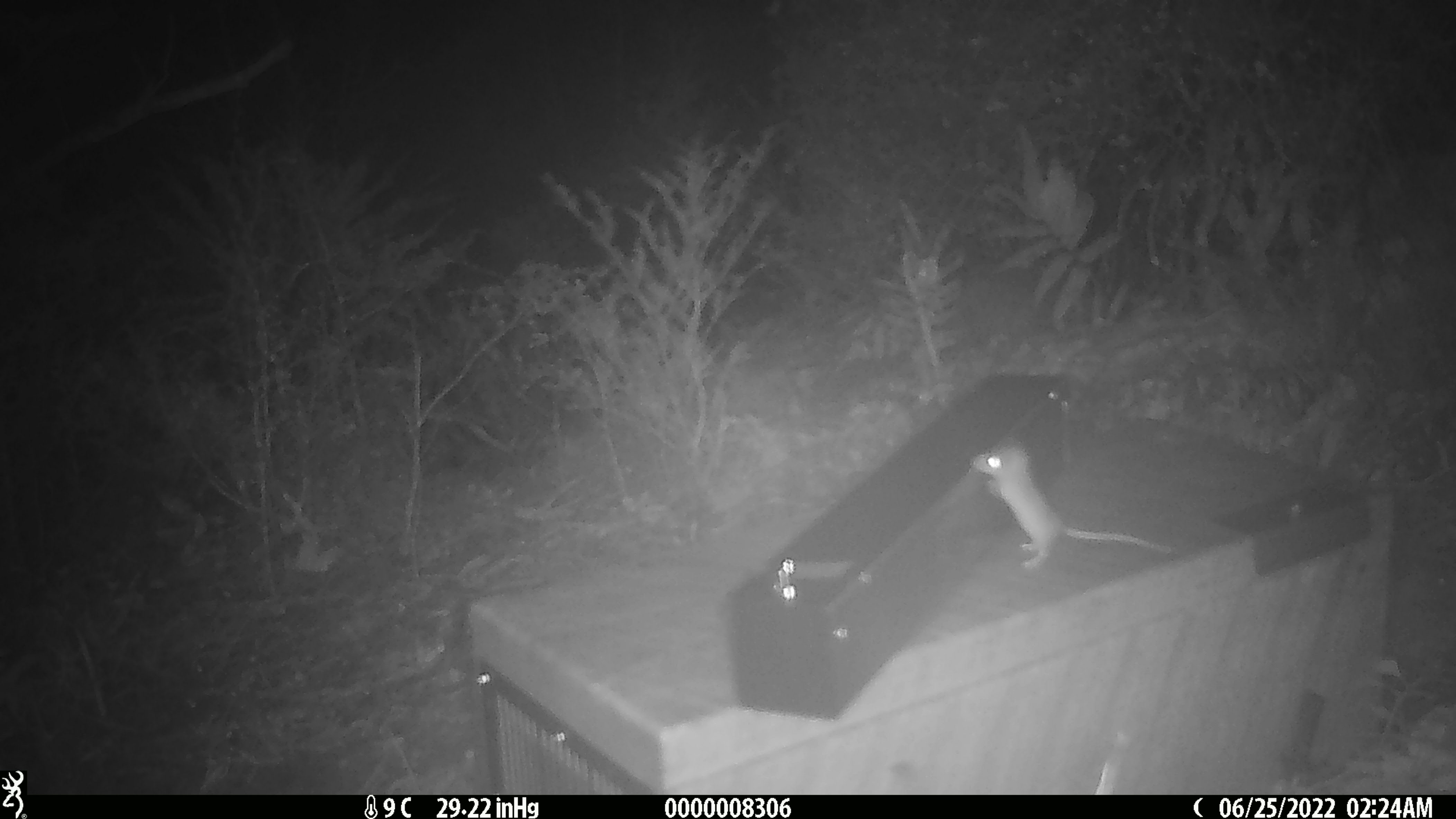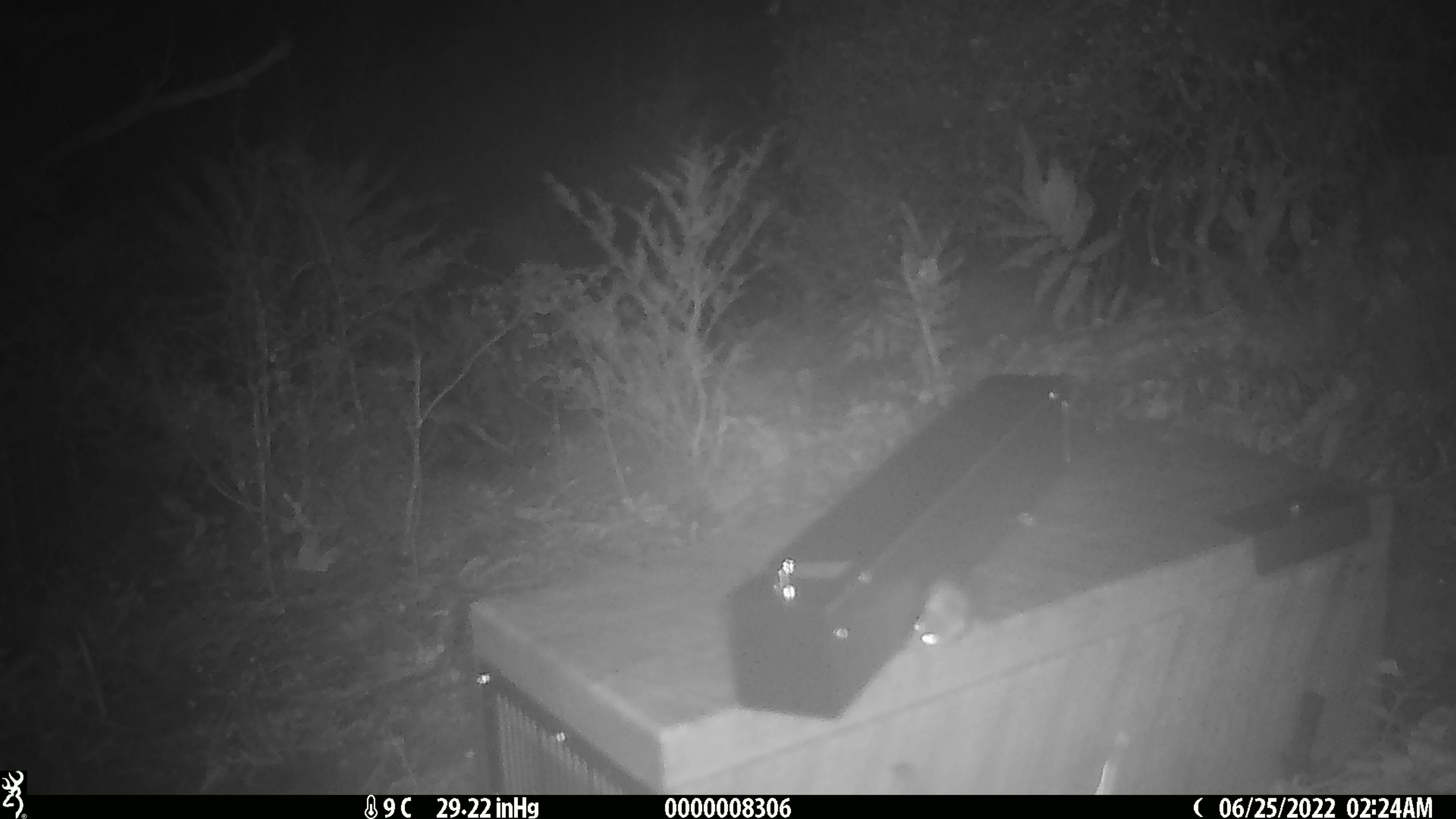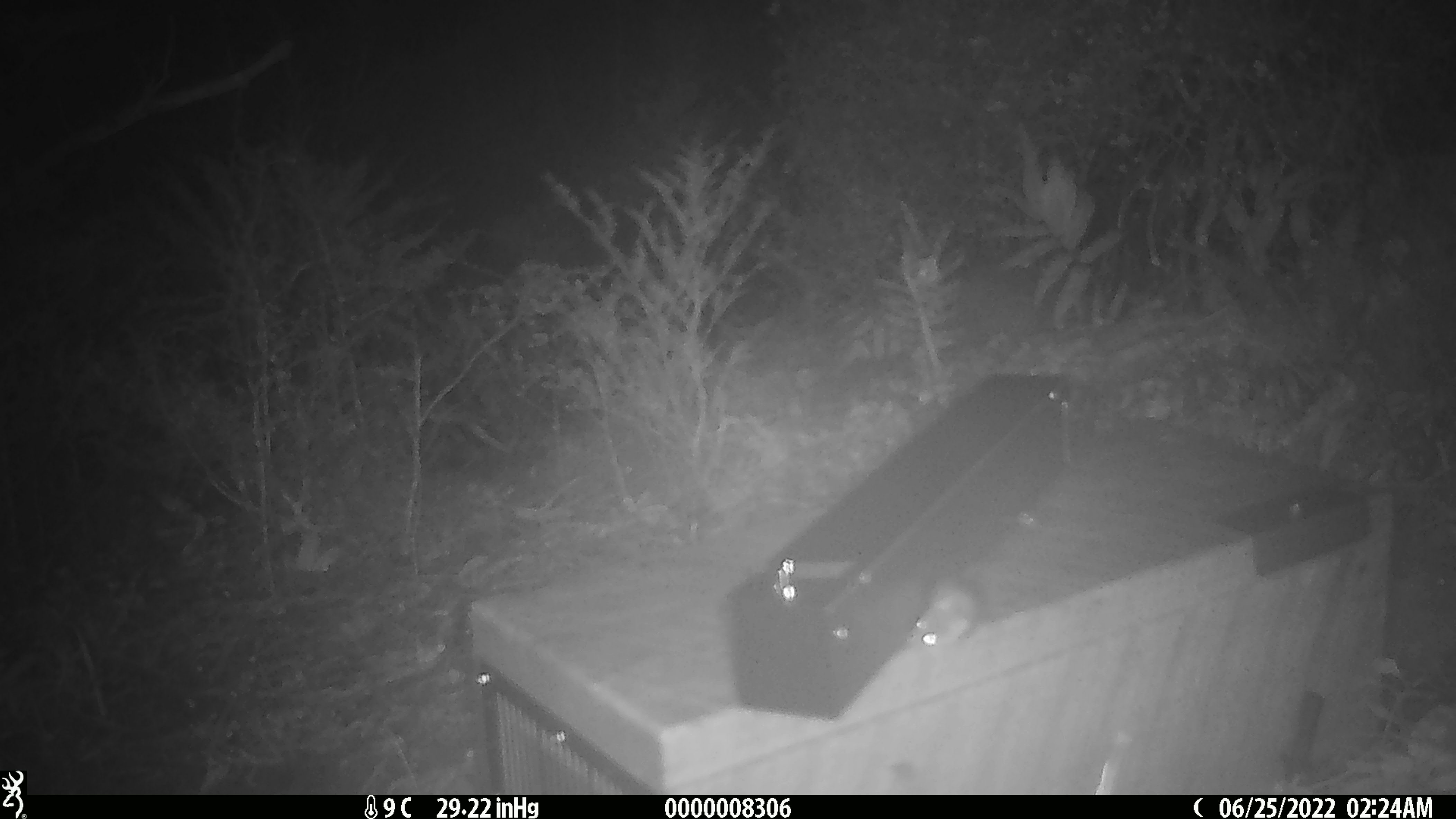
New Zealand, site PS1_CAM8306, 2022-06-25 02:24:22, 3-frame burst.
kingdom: Animalia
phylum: Chordata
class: Mammalia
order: Rodentia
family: Muridae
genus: Mus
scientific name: Mus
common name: mouse